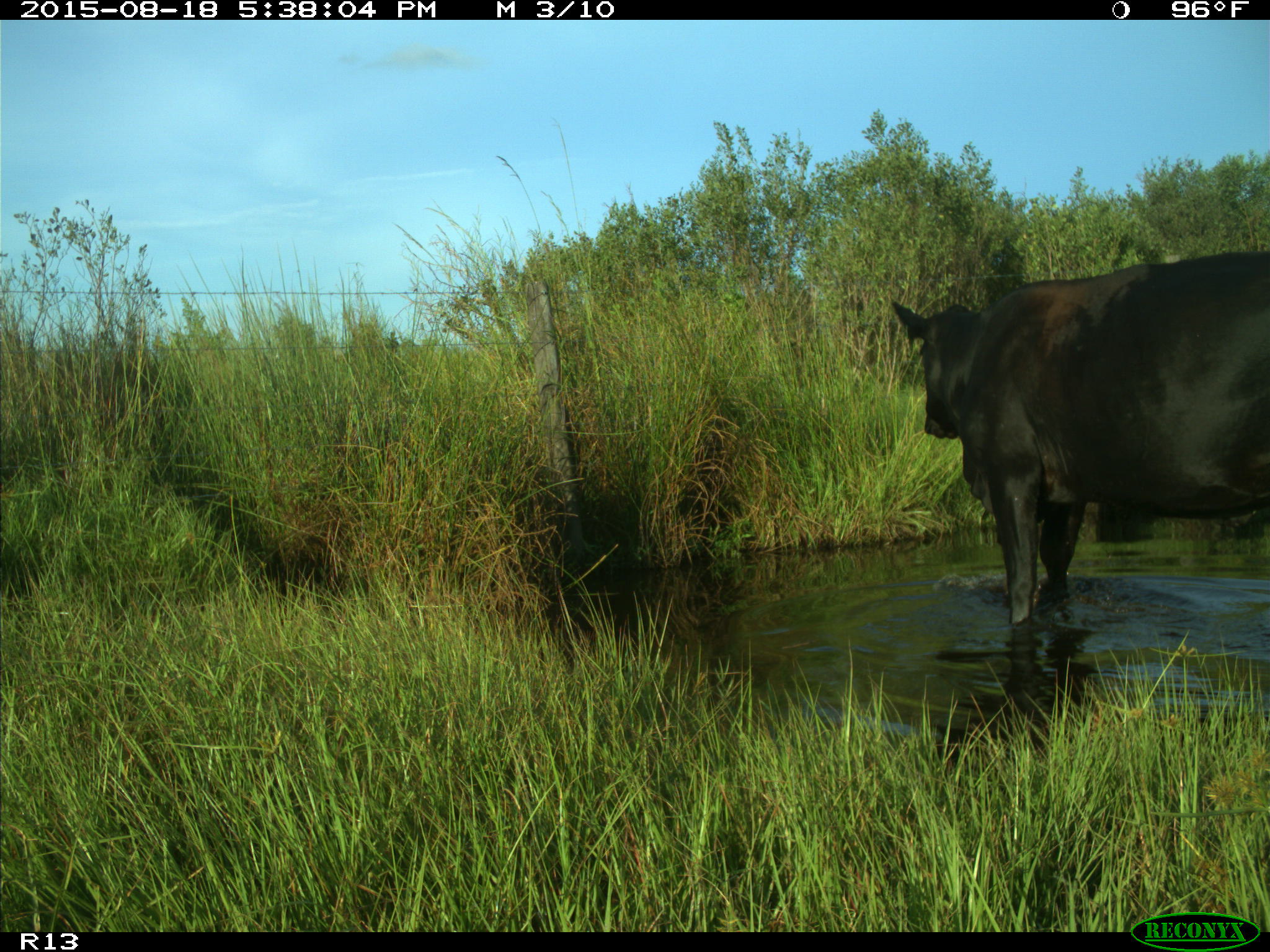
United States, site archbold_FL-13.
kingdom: Animalia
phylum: Chordata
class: Mammalia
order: Artiodactyla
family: Bovidae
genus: Bos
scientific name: Bos taurus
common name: domestic cow